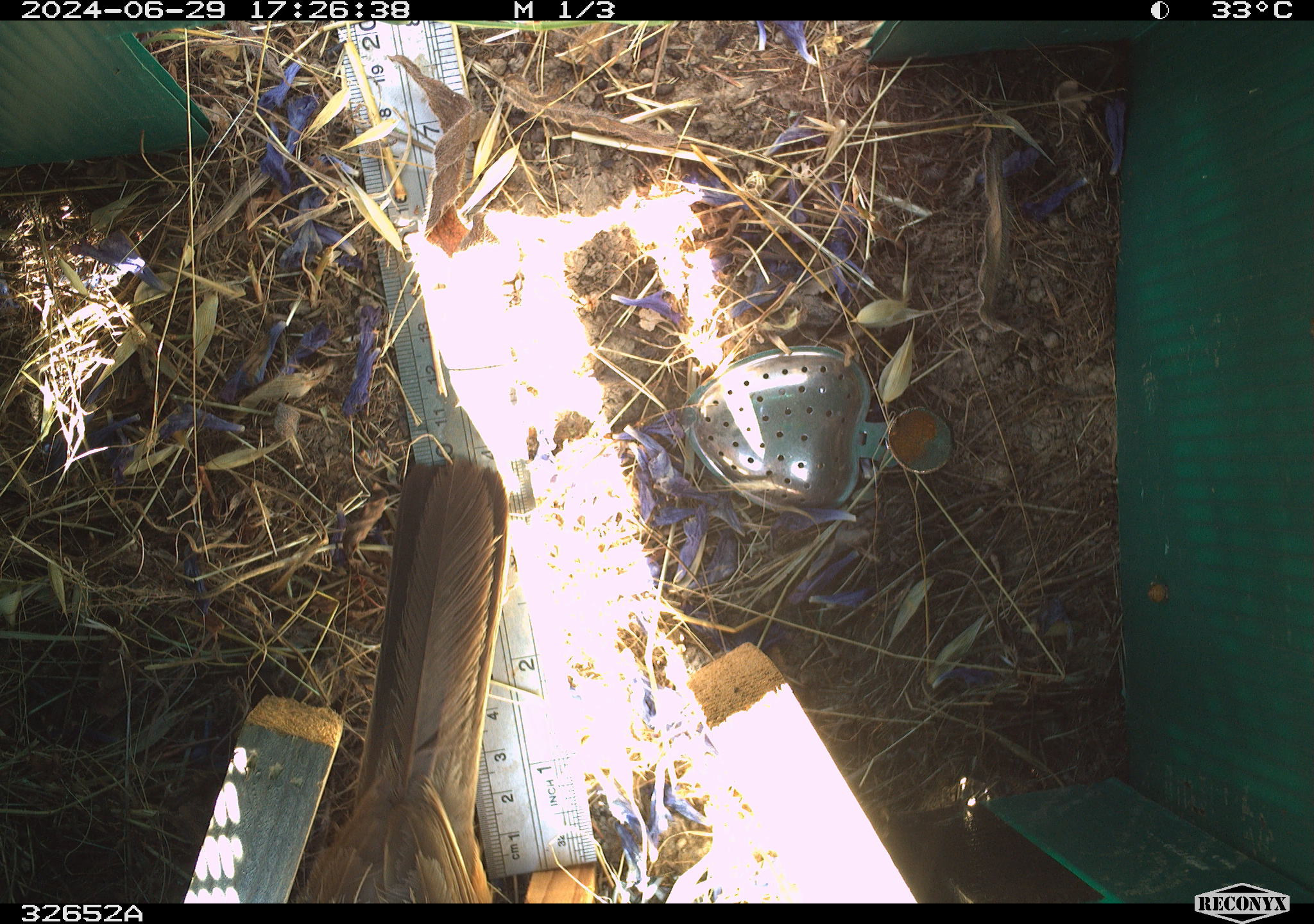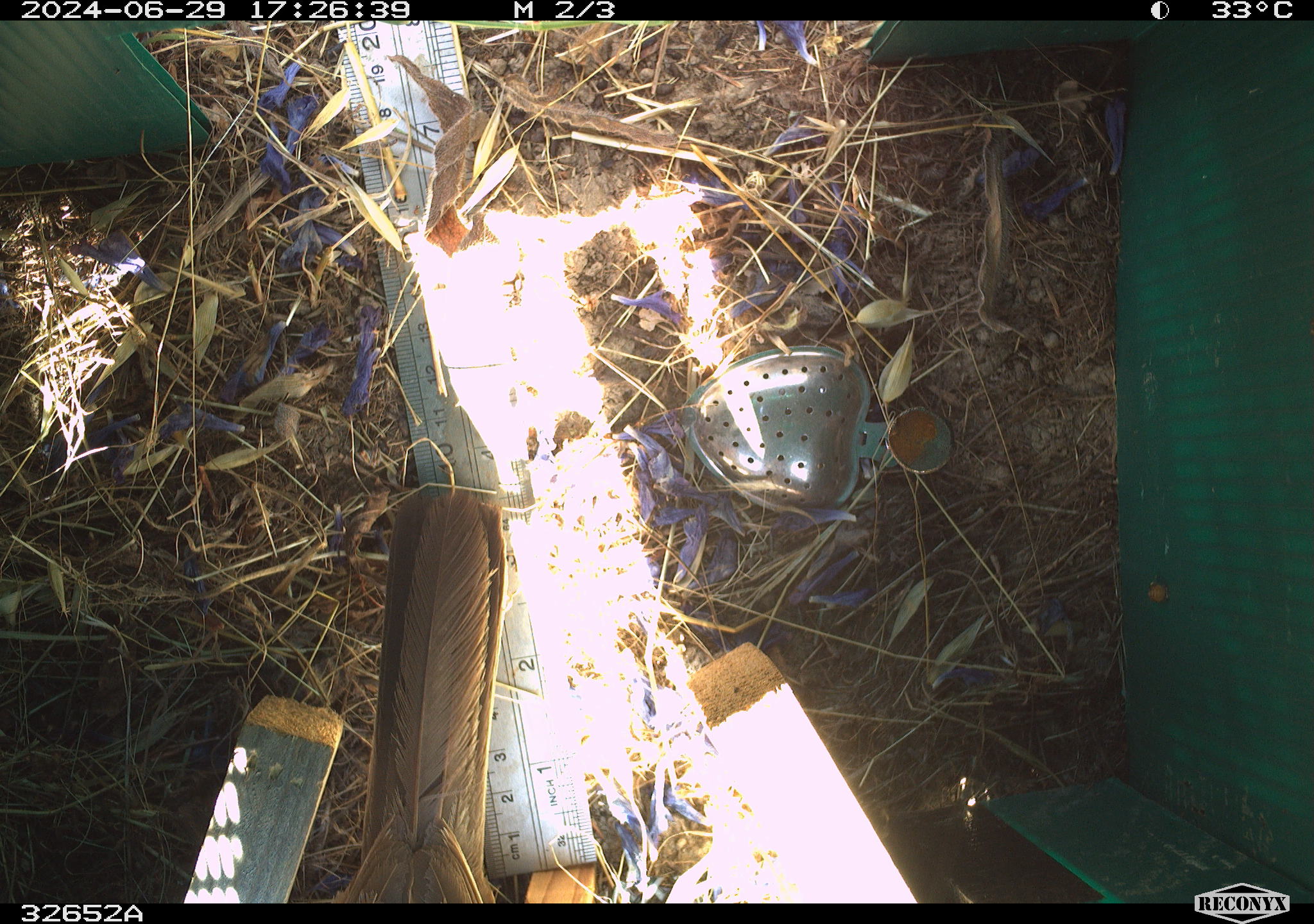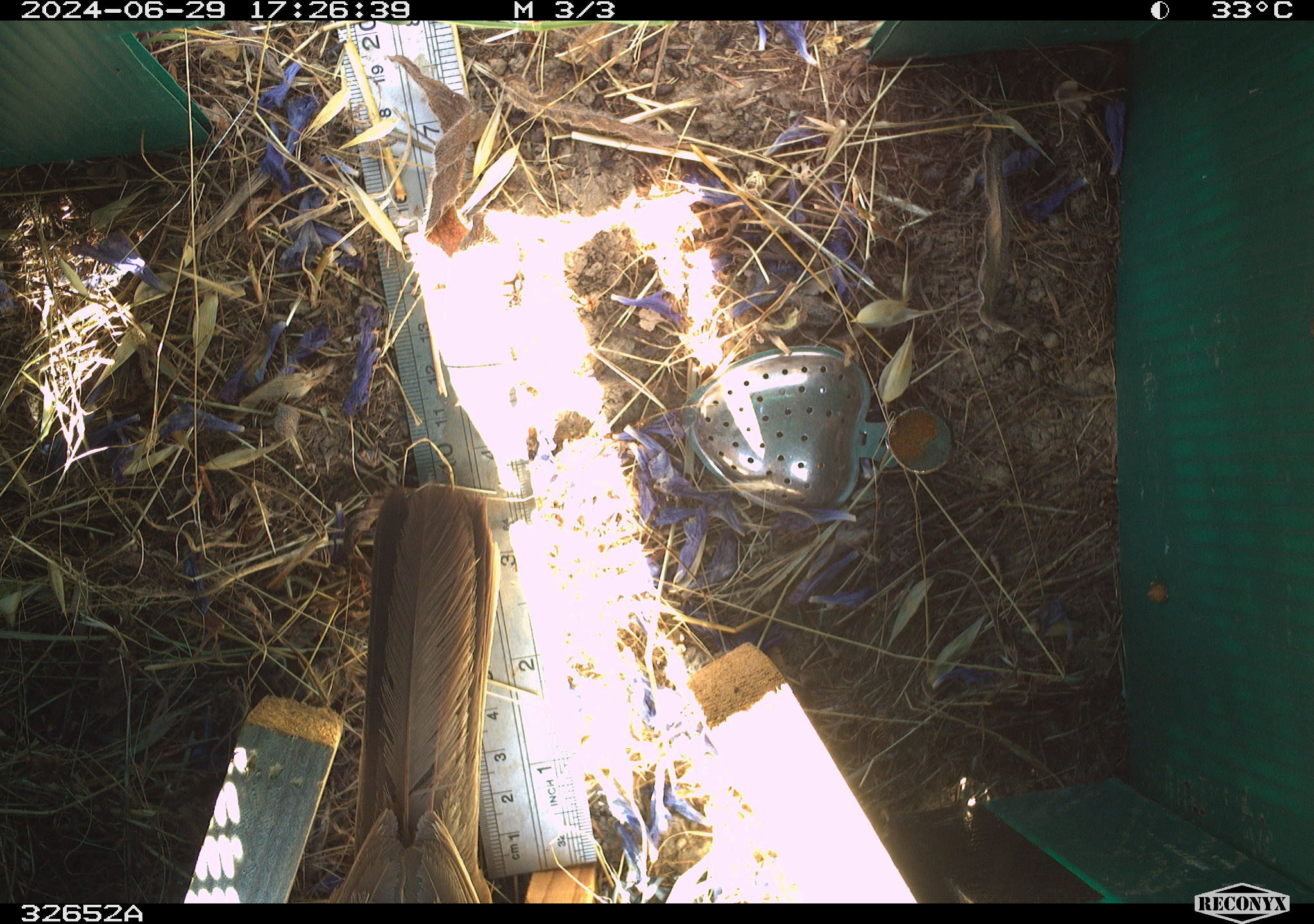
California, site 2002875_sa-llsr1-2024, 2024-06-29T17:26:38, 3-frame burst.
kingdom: Animalia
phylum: Chordata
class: Aves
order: Passeriformes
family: Passerellidae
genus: Melozone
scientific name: Melozone crissalis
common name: california towhee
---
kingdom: Animalia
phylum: Chordata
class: Aves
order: Passeriformes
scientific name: Passeriformes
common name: passerines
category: passeriformes order